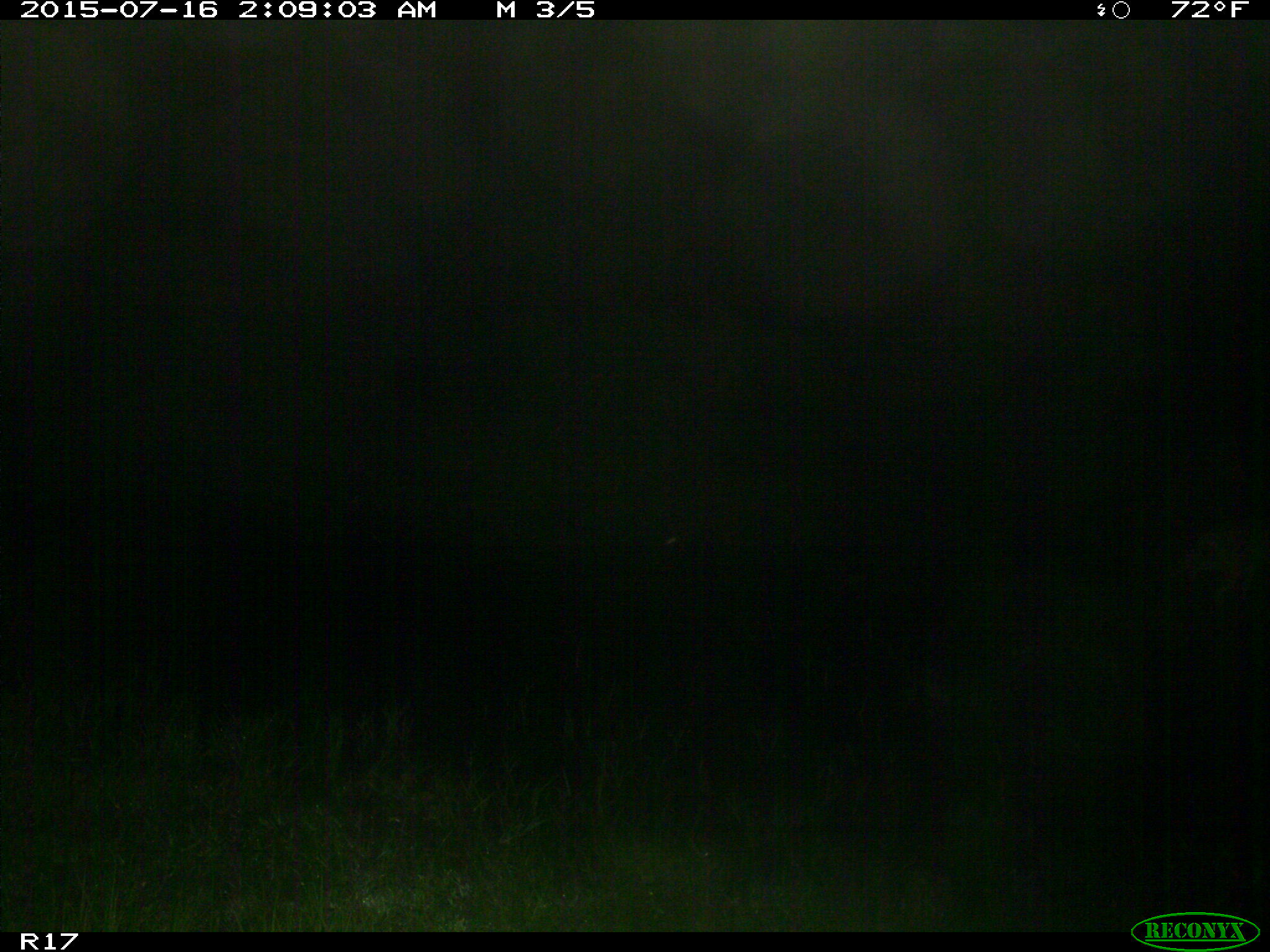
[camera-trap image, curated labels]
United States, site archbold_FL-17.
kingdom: Animalia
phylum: Chordata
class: Mammalia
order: Carnivora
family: Canidae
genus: Canis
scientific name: Canis latrans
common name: coyote